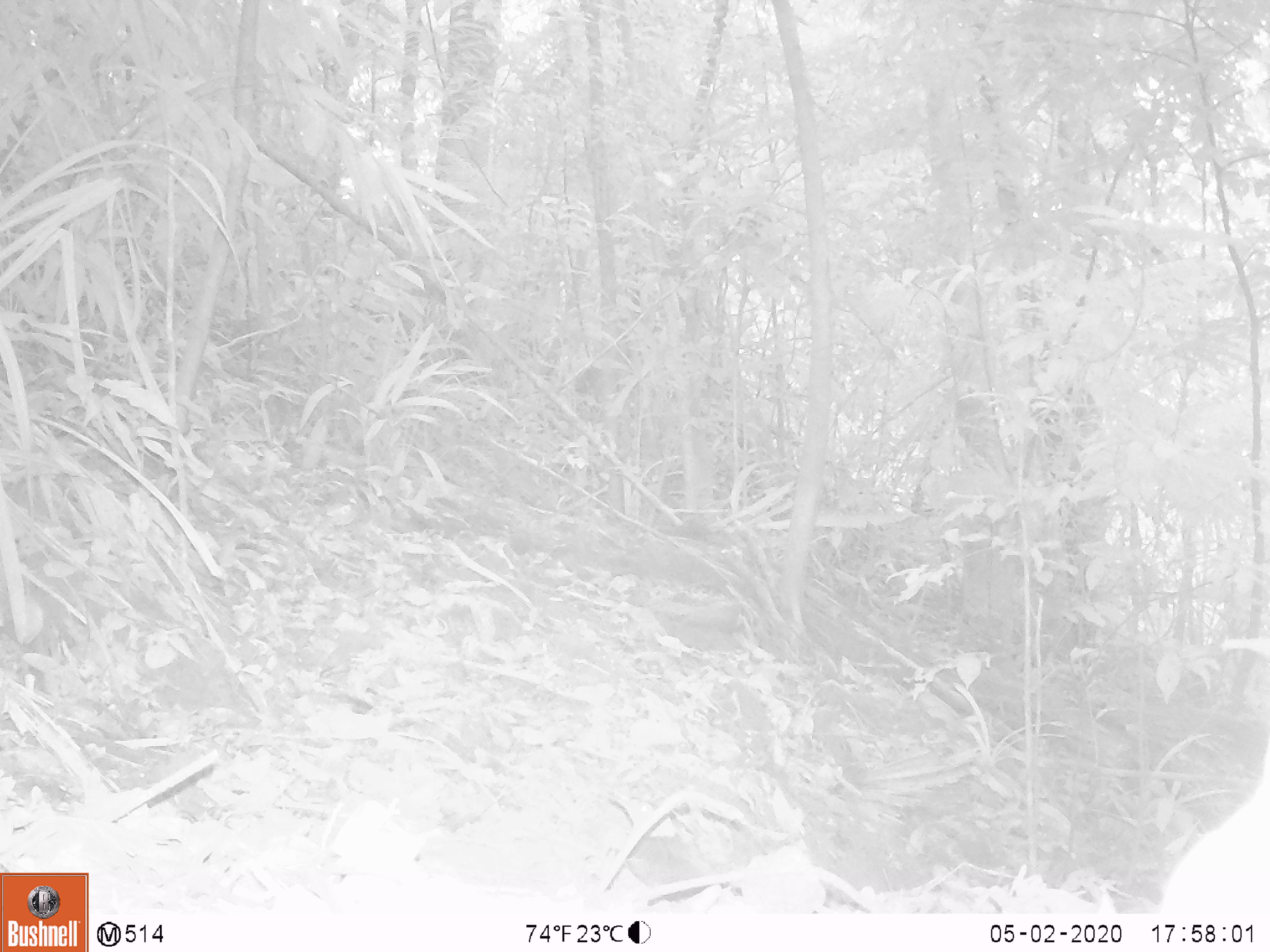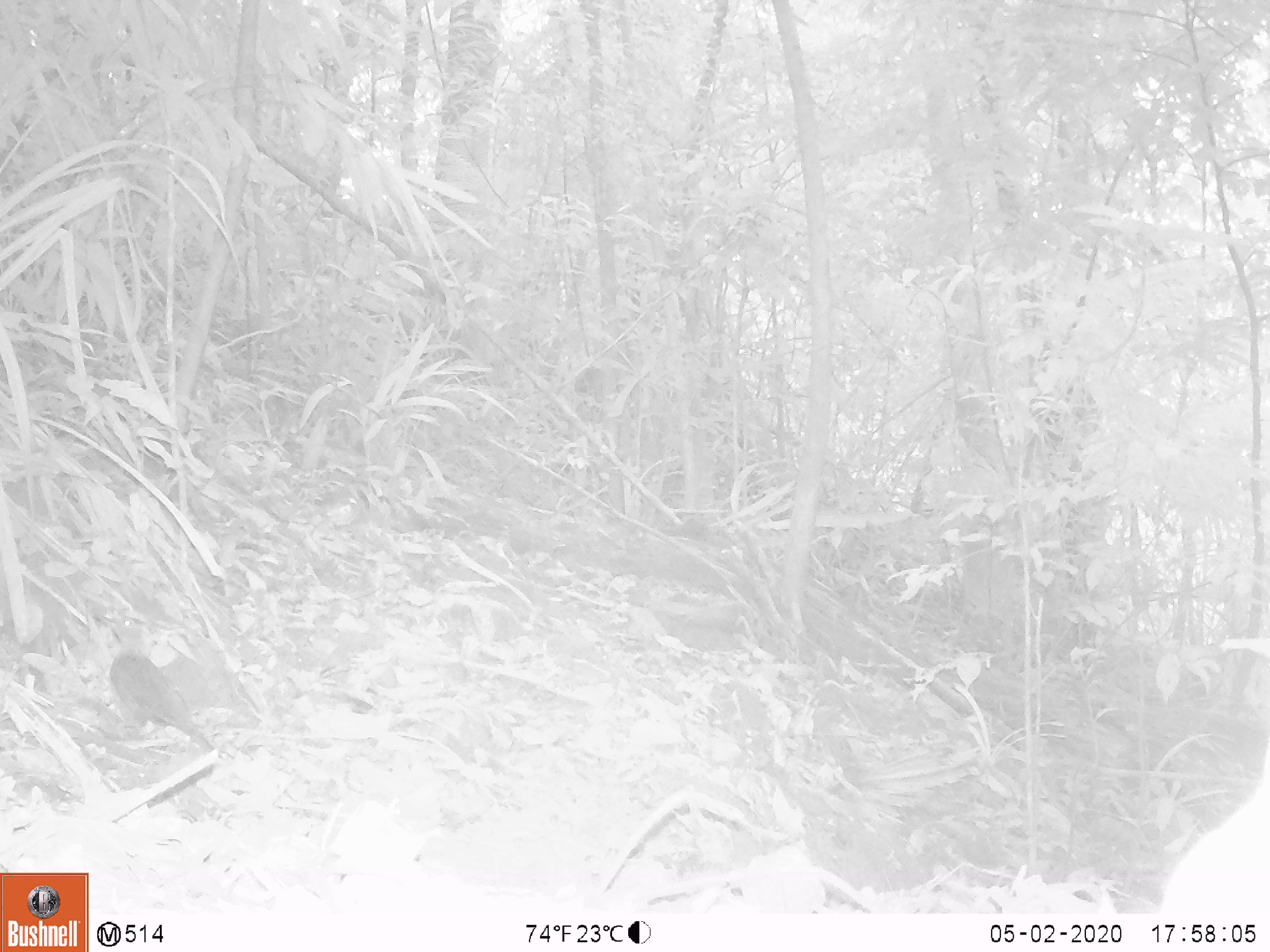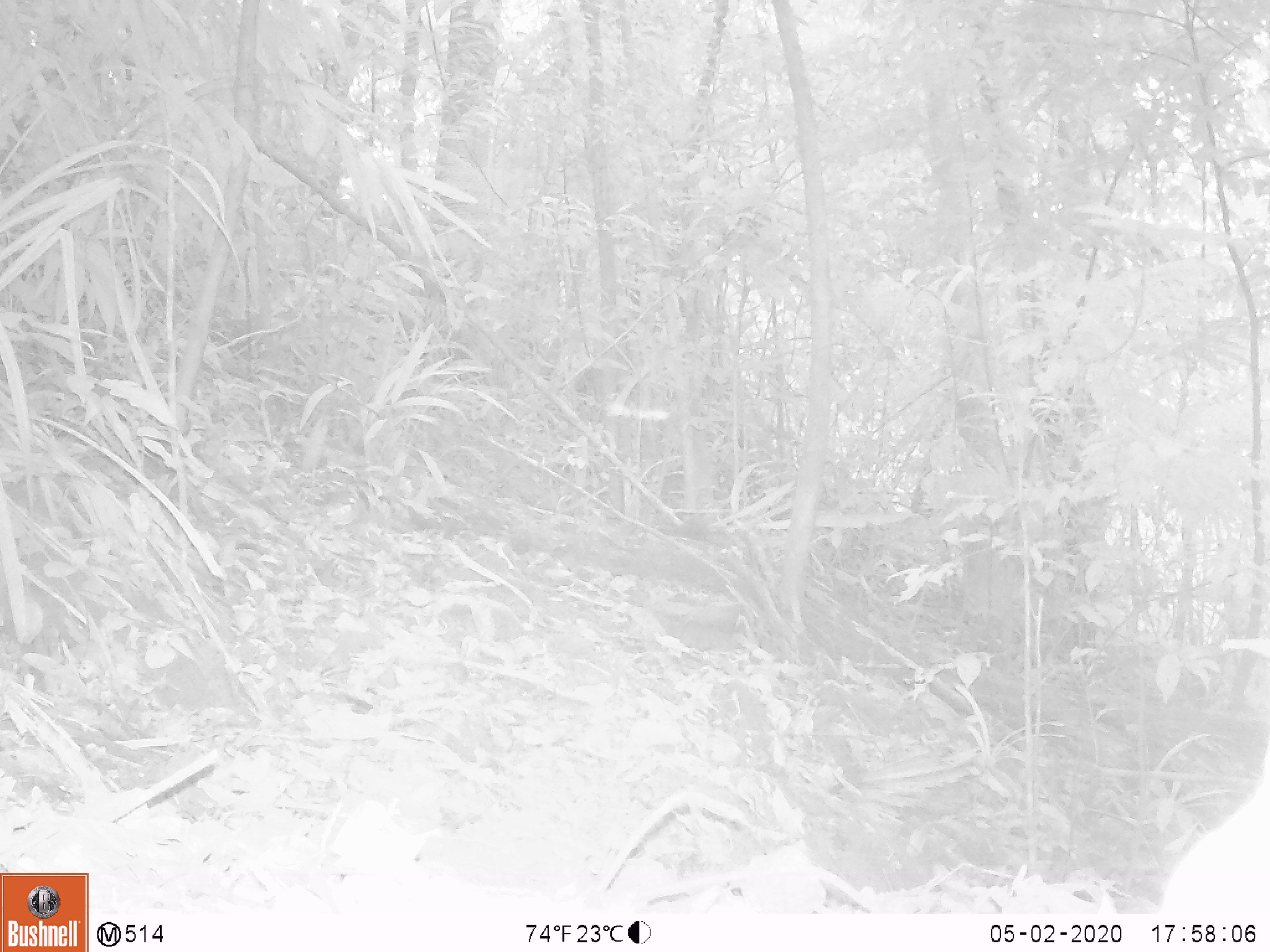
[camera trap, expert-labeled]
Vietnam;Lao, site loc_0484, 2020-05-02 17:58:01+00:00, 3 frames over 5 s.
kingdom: Animalia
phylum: Chordata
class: Aves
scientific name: Aves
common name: bird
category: unidentified bird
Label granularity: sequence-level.